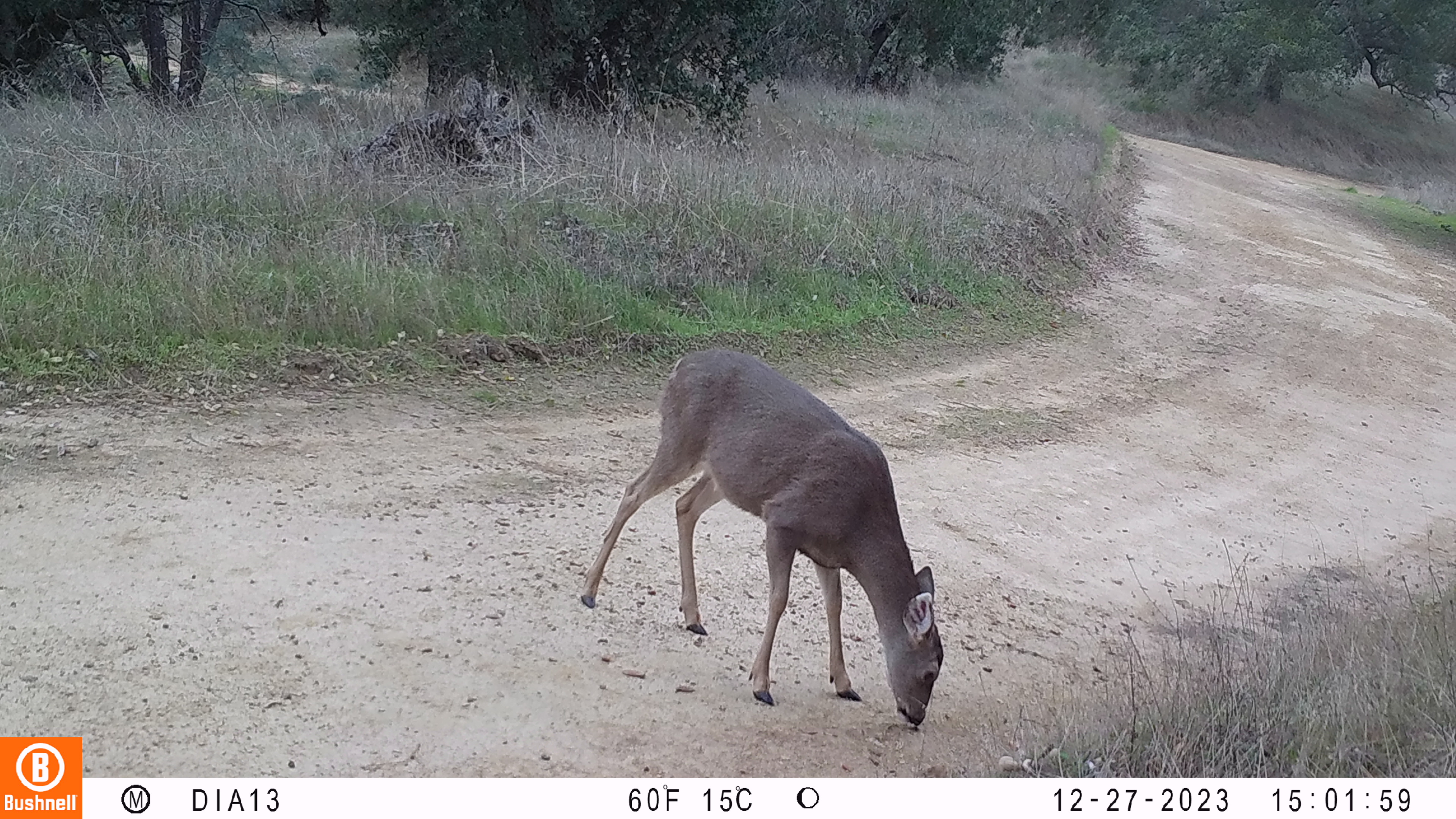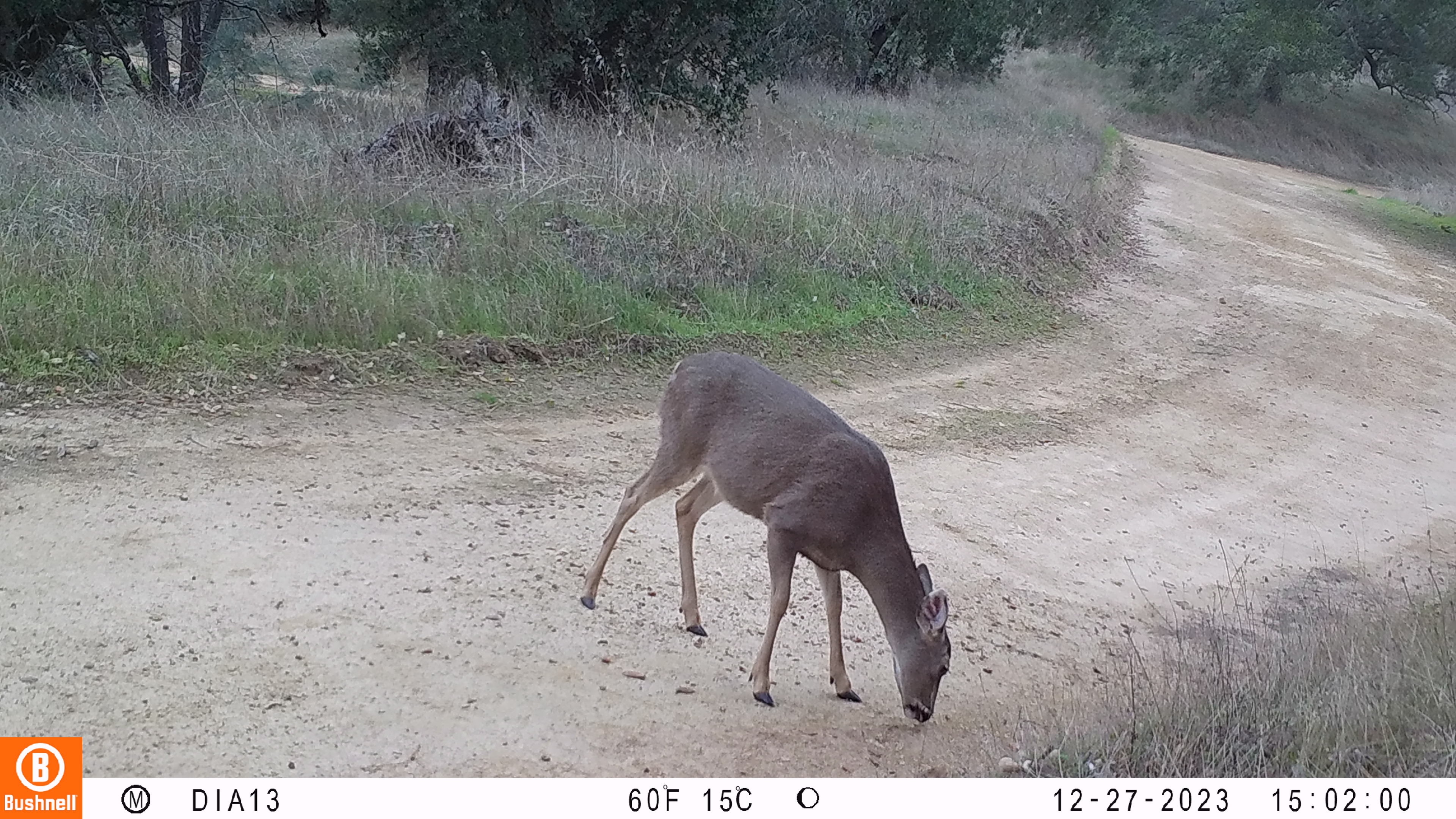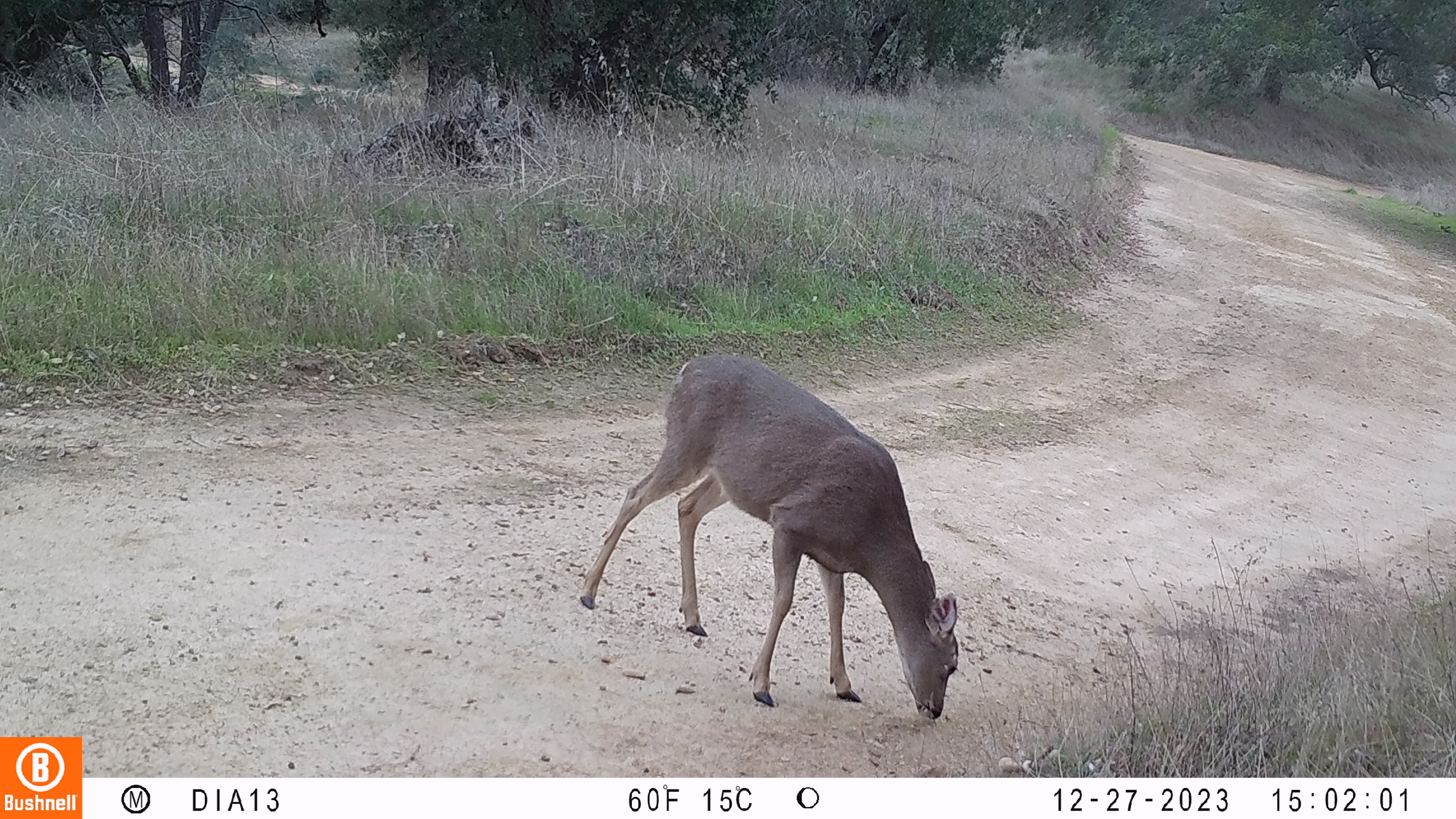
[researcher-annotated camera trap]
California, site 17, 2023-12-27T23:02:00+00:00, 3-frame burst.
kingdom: Animalia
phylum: Chordata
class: Mammalia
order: Artiodactyla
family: Cervidae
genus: Odocoileus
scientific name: Odocoileus hemionus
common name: mule deer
Mule deer (Odocoileus hemionus).